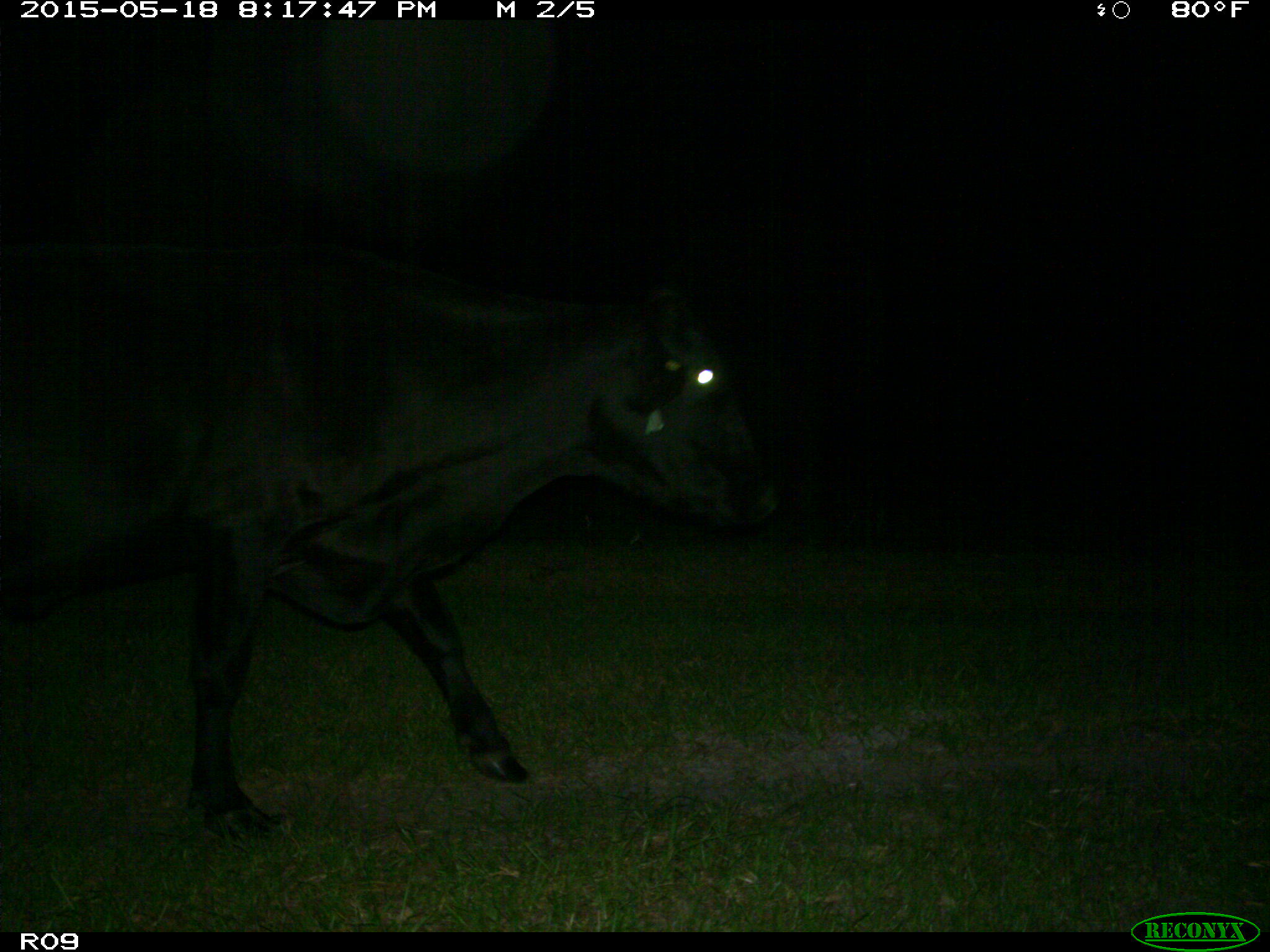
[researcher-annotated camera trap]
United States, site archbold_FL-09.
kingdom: Animalia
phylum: Chordata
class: Mammalia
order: Artiodactyla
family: Bovidae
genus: Bos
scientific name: Bos taurus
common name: domestic cow